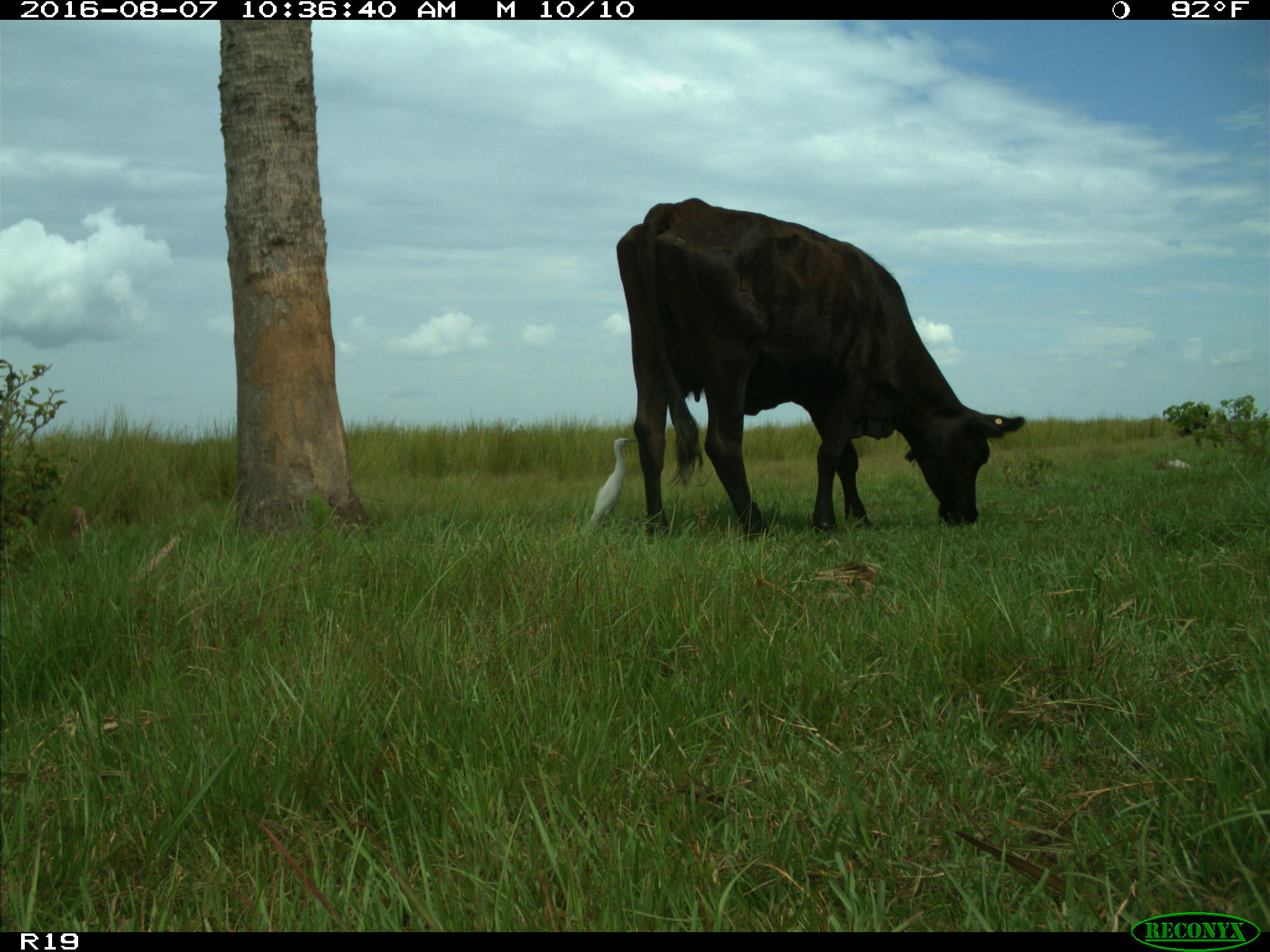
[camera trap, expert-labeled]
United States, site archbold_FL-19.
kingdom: Animalia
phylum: Chordata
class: Mammalia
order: Artiodactyla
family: Bovidae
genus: Bos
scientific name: Bos taurus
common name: domestic cow